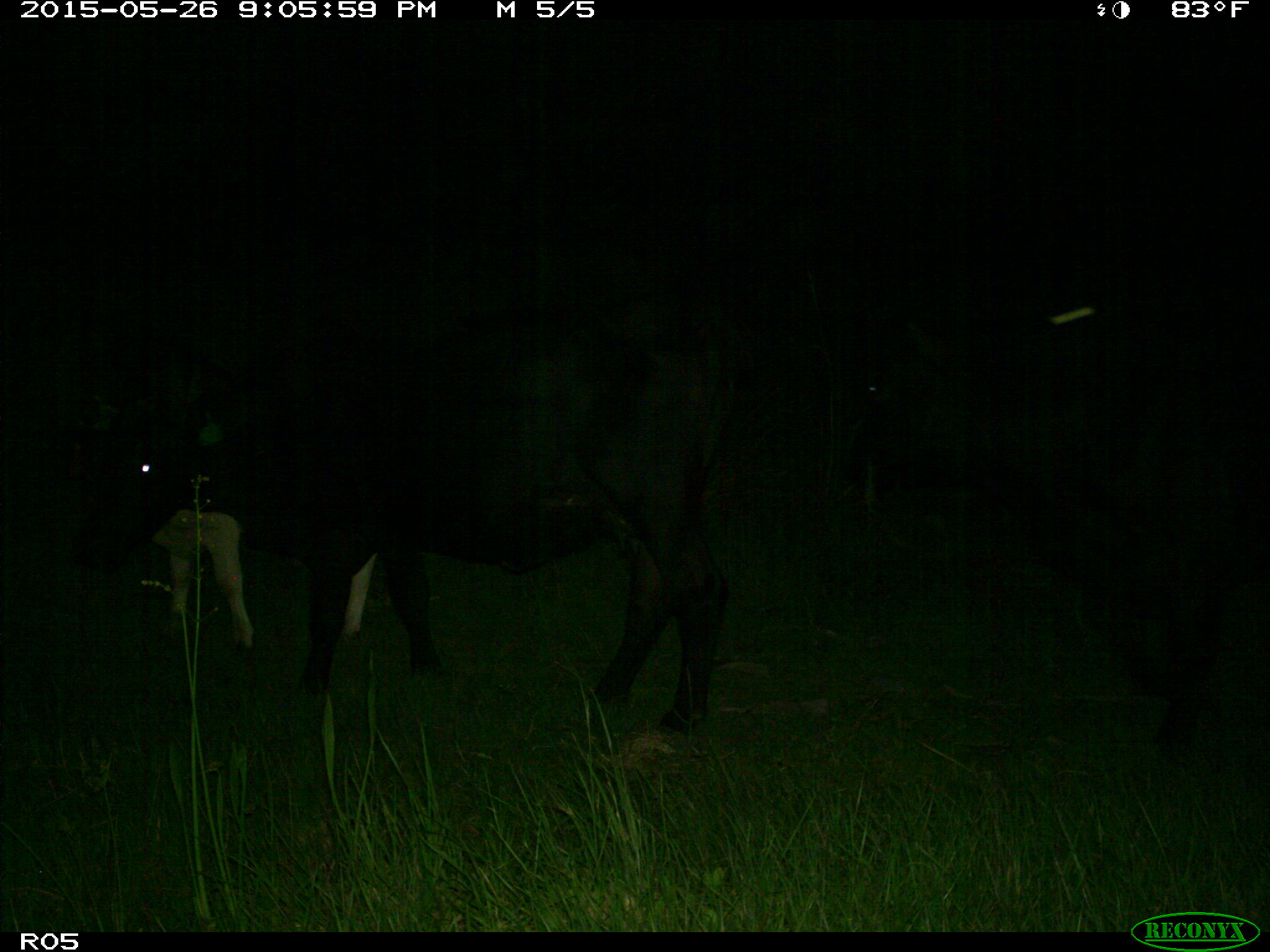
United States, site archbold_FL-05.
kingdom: Animalia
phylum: Chordata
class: Mammalia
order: Artiodactyla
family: Bovidae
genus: Bos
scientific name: Bos taurus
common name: domestic cow